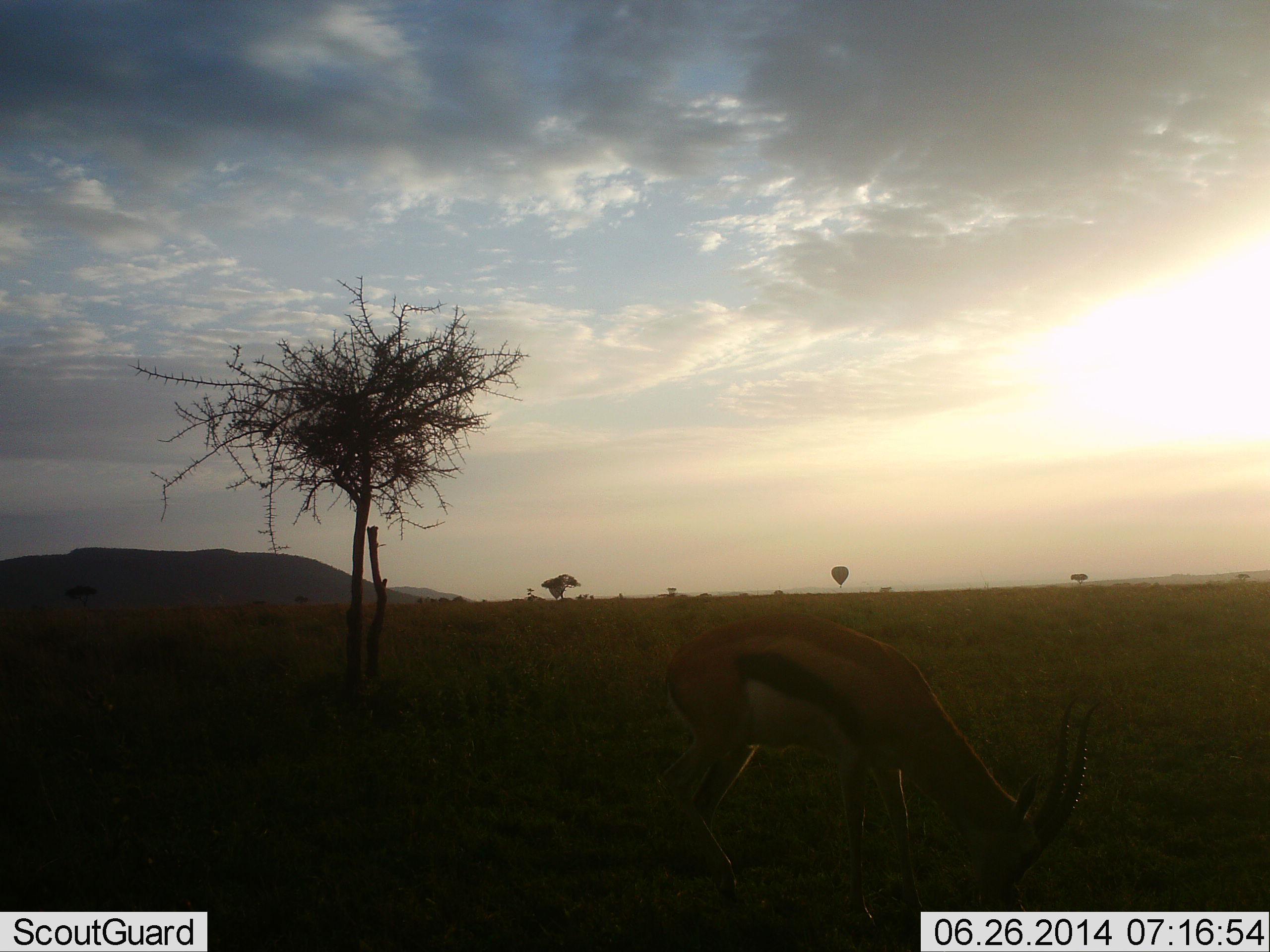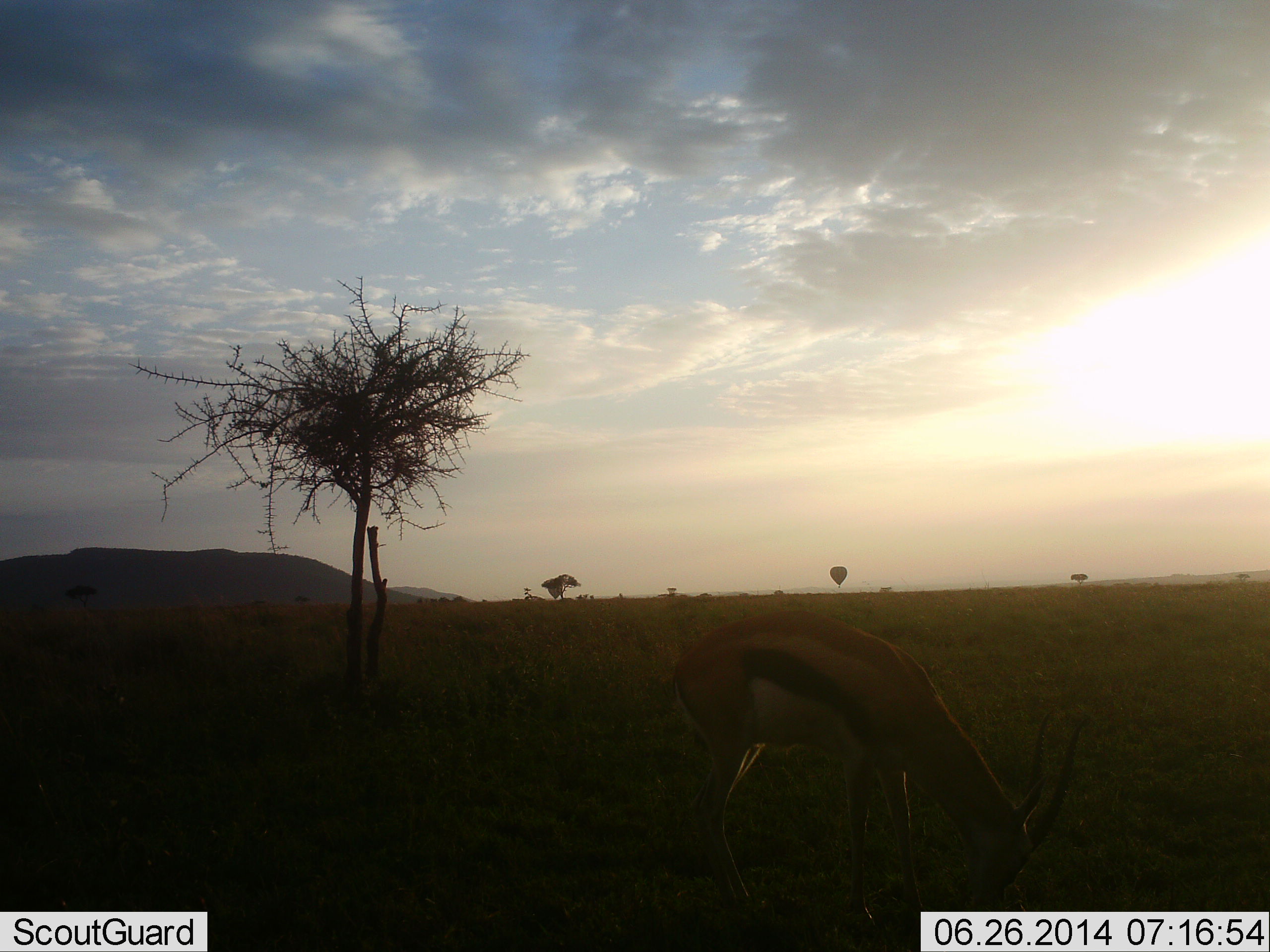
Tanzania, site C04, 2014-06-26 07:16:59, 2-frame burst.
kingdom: Animalia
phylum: Chordata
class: Mammalia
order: Artiodactyla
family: Bovidae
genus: Eudorcas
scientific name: Eudorcas thomsonii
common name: thomson's gazelle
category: gazellethomsons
Gazellethomsons (thomson's gazelle) (Eudorcas thomsonii), count 1. Behavior (volunteer vote fractions): standing 6%, resting 0%, moving 0%, interacting 0%. Young present (vote fraction): 0%. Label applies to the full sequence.